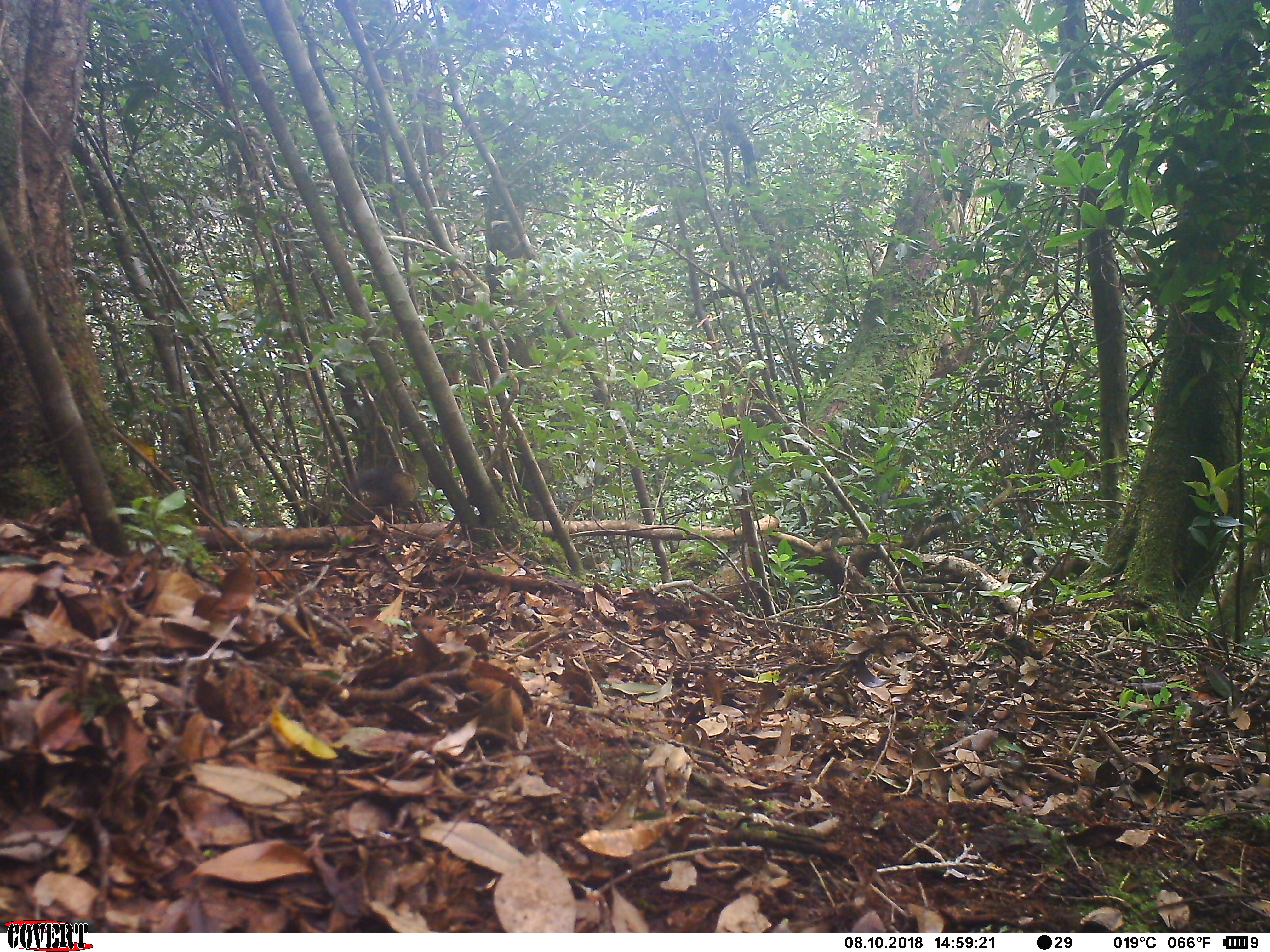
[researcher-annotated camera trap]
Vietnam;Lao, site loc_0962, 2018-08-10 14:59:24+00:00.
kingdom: Animalia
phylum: Chordata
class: Mammalia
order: Rodentia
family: Sciuridae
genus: Sciurus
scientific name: Sciurus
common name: squirrel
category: unidentified squirrel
Unidentified squirrel (squirrel) (Sciurus). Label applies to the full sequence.